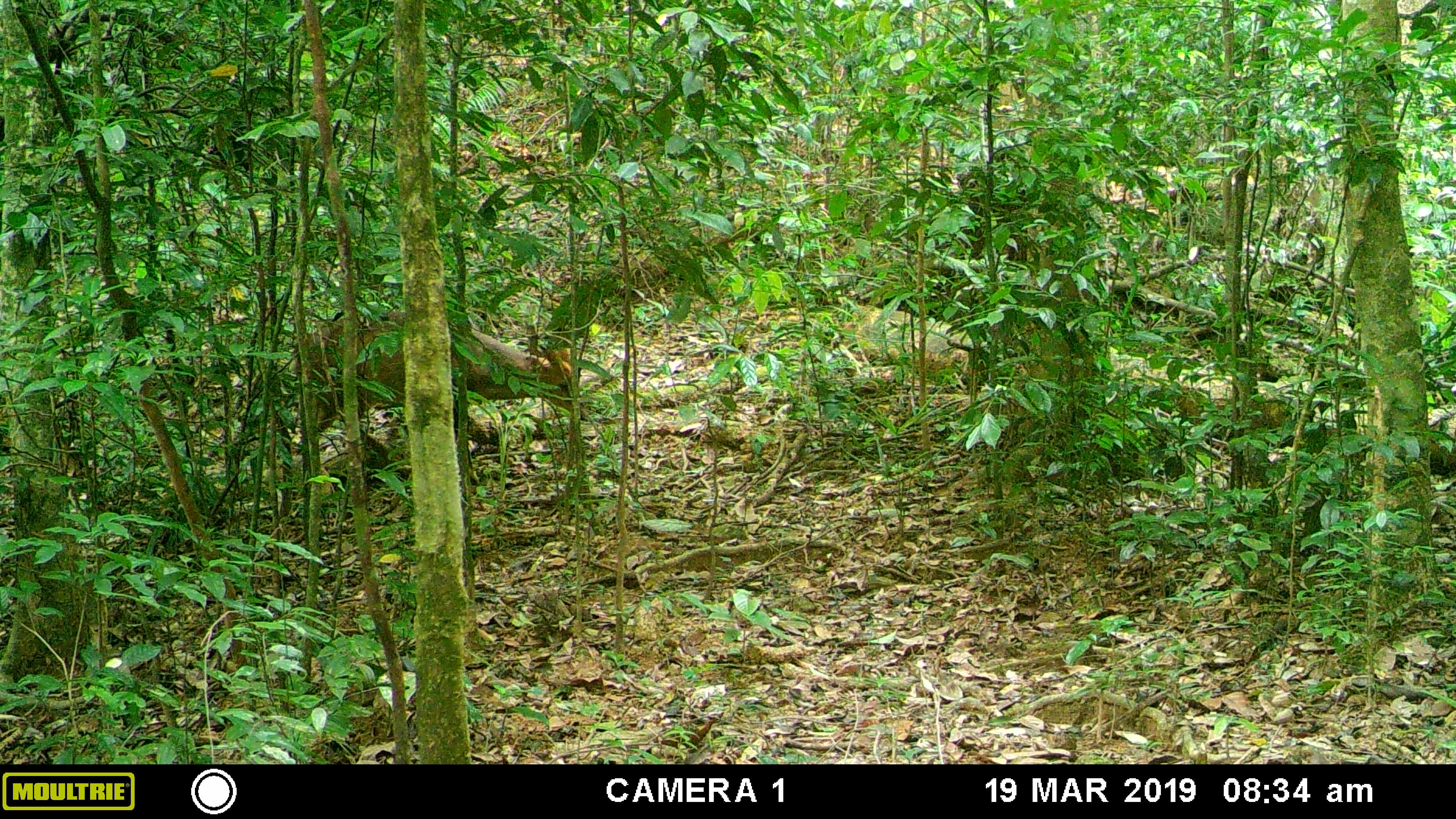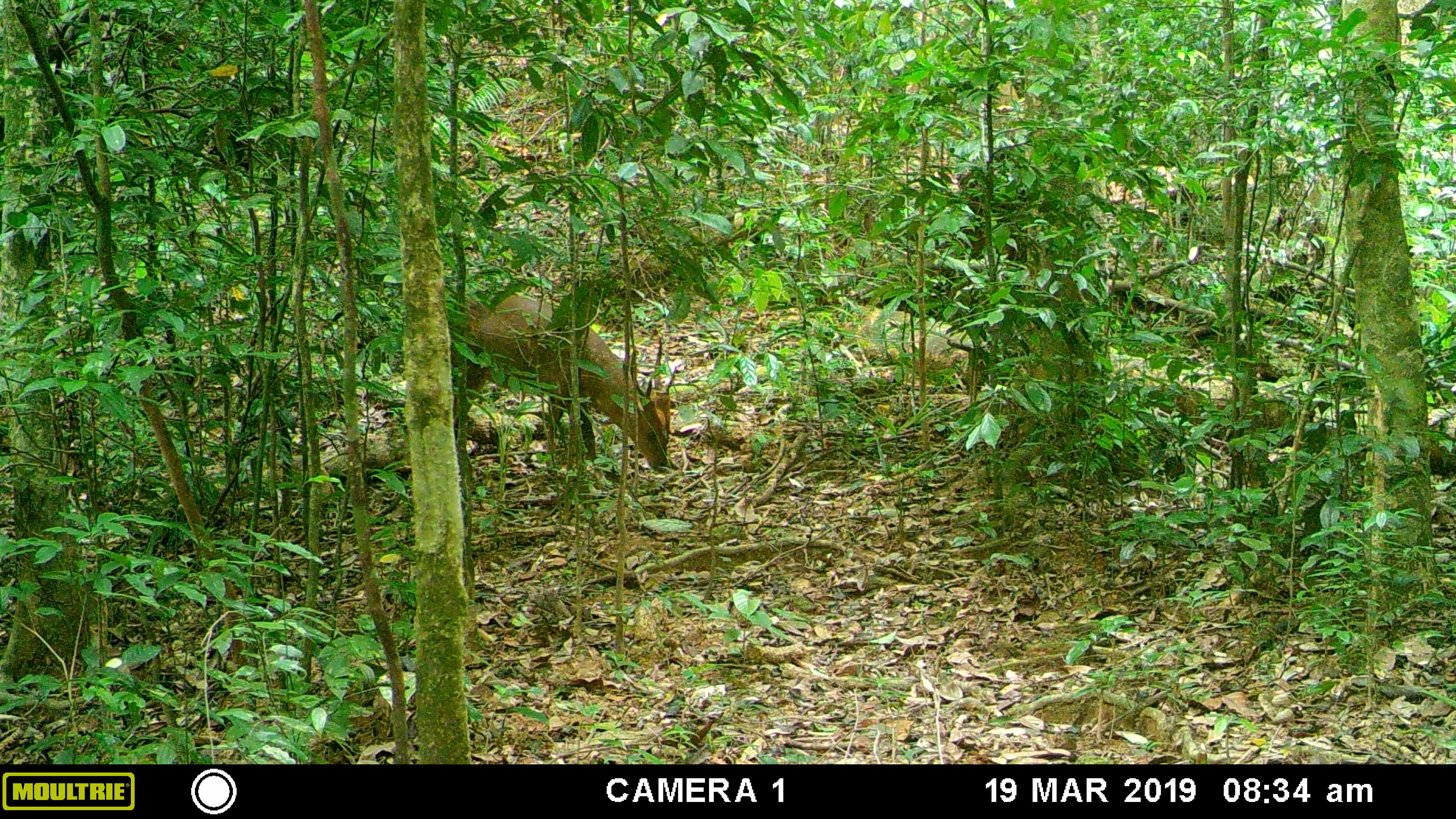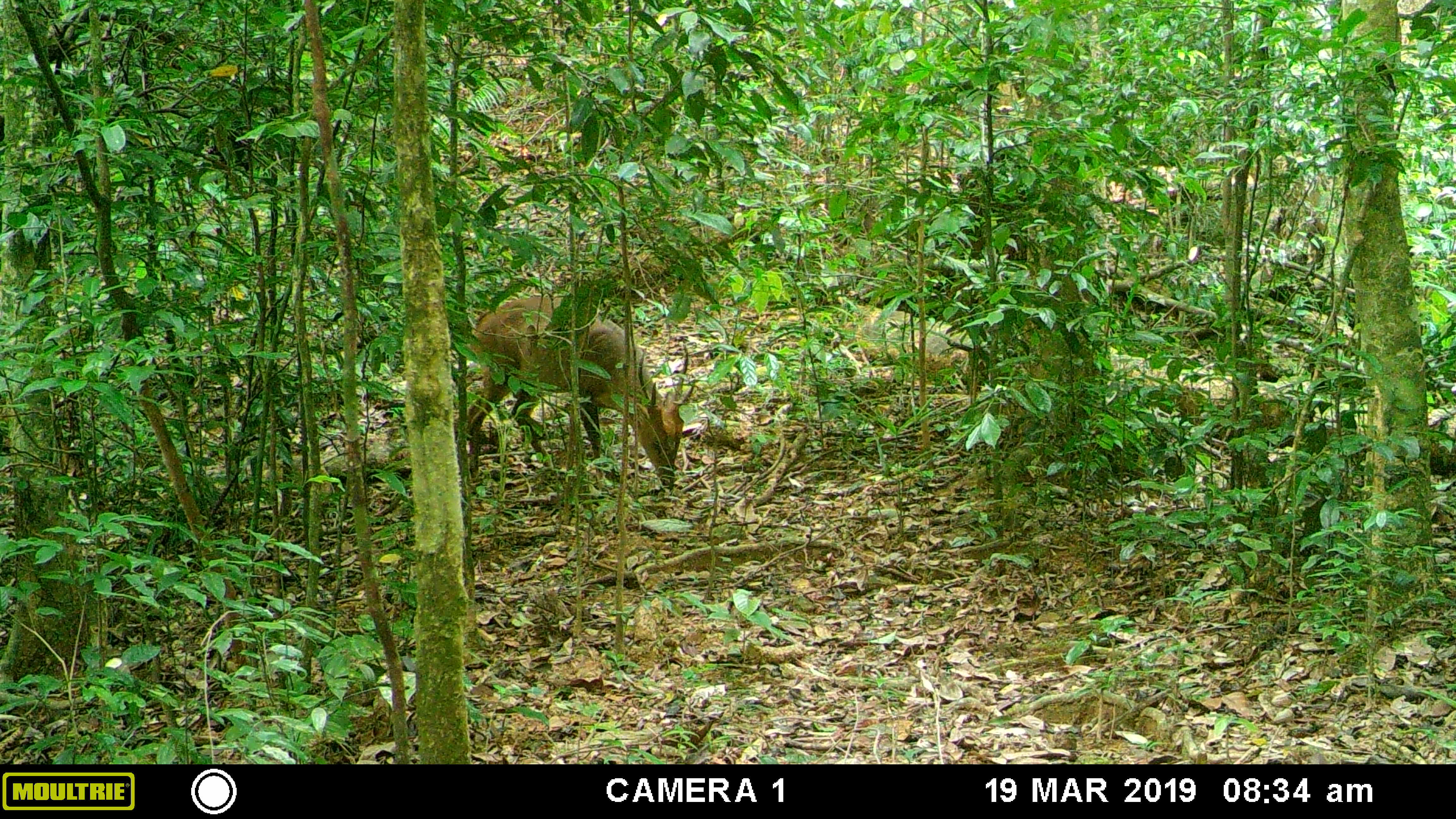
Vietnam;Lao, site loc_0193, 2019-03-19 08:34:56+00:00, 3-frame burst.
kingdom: Animalia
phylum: Chordata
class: Mammalia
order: Artiodactyla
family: Cervidae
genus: Muntiacus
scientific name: Muntiacus vuquangensis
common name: large-antlered muntjac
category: large antlered muntjac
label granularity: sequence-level